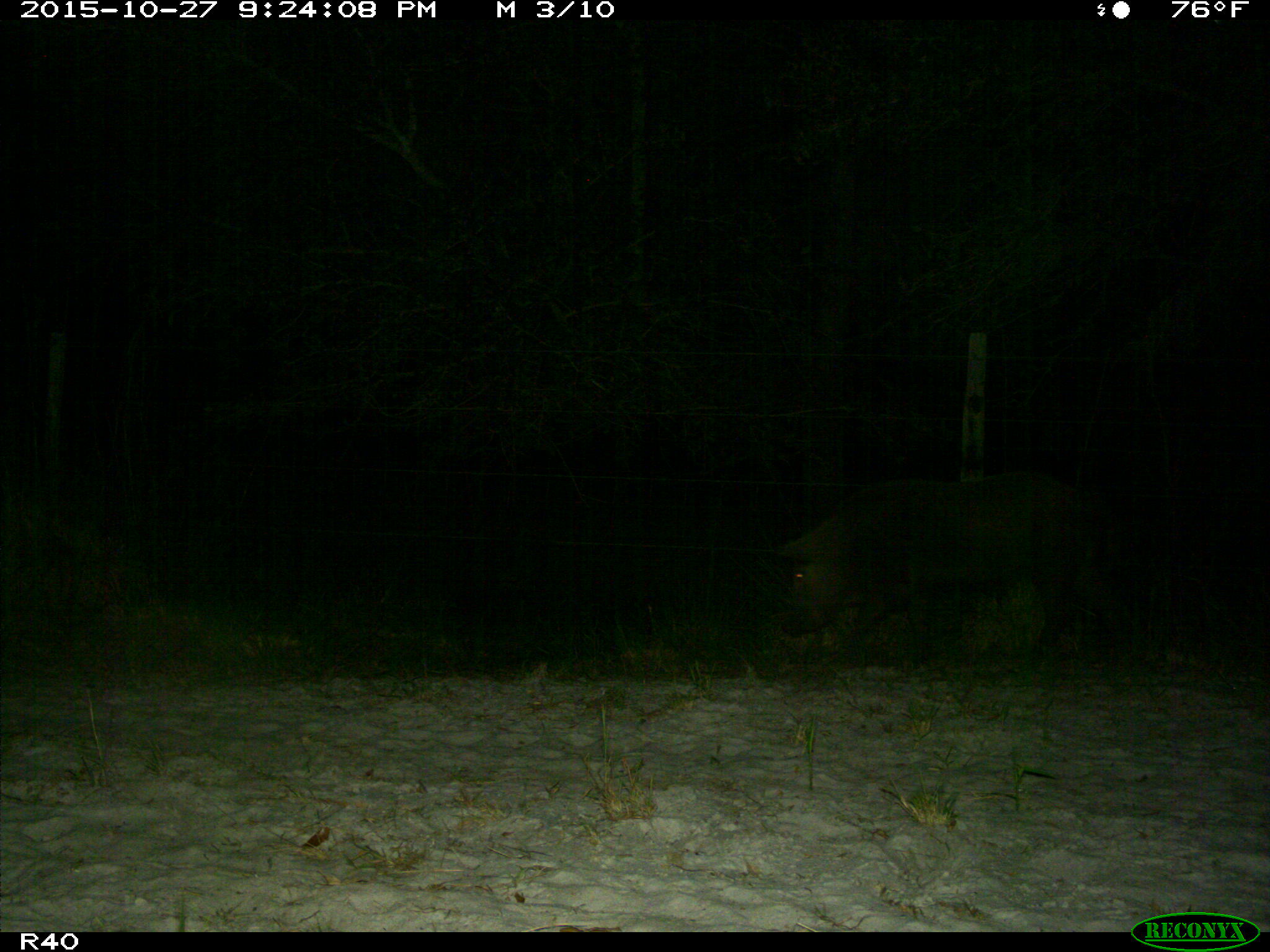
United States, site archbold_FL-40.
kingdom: Animalia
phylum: Chordata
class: Mammalia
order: Artiodactyla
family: Suidae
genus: Sus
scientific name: Sus scrofa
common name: wild boar